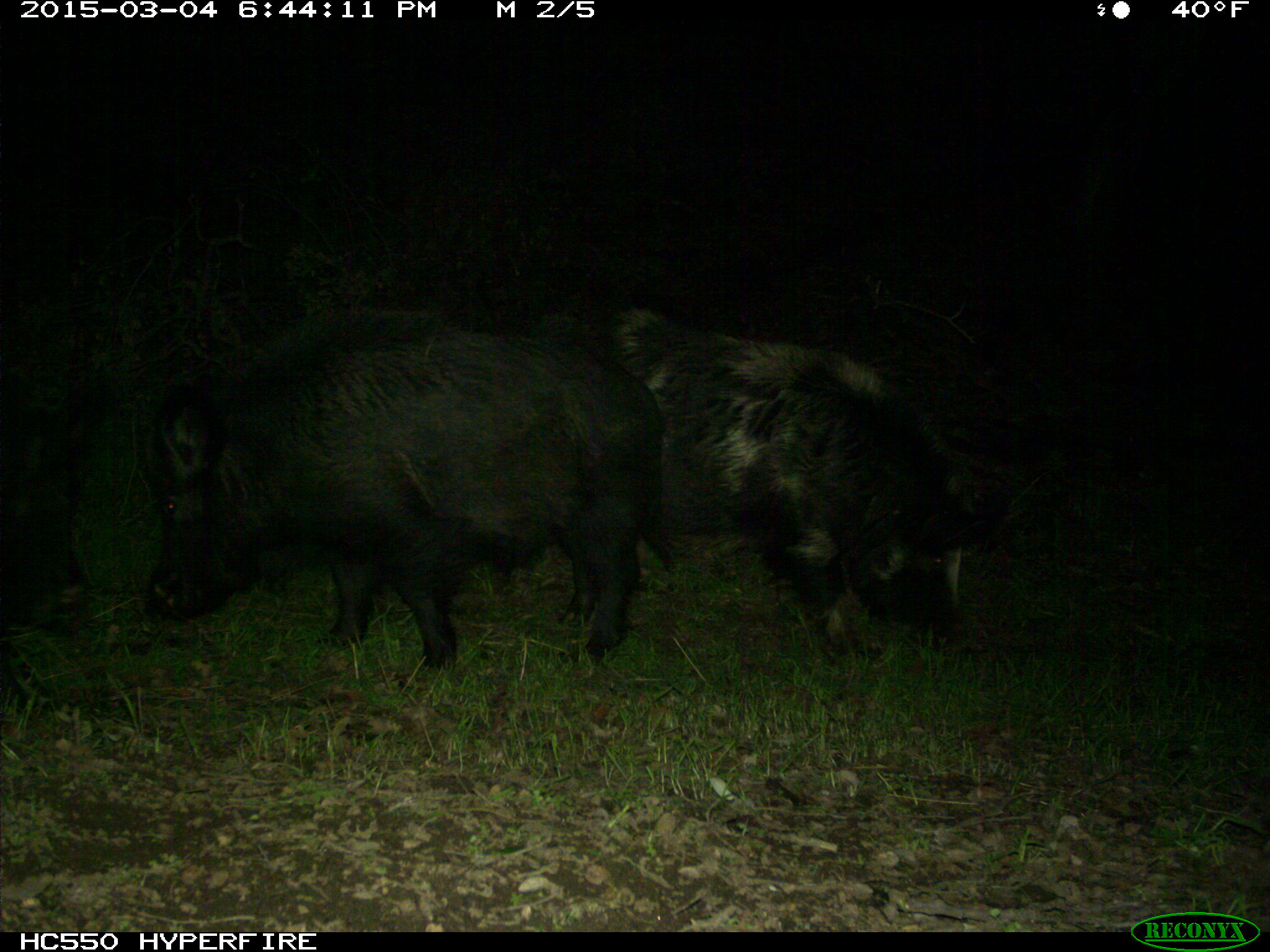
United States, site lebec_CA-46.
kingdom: Animalia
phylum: Chordata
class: Mammalia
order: Artiodactyla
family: Suidae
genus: Sus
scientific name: Sus scrofa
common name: wild boar